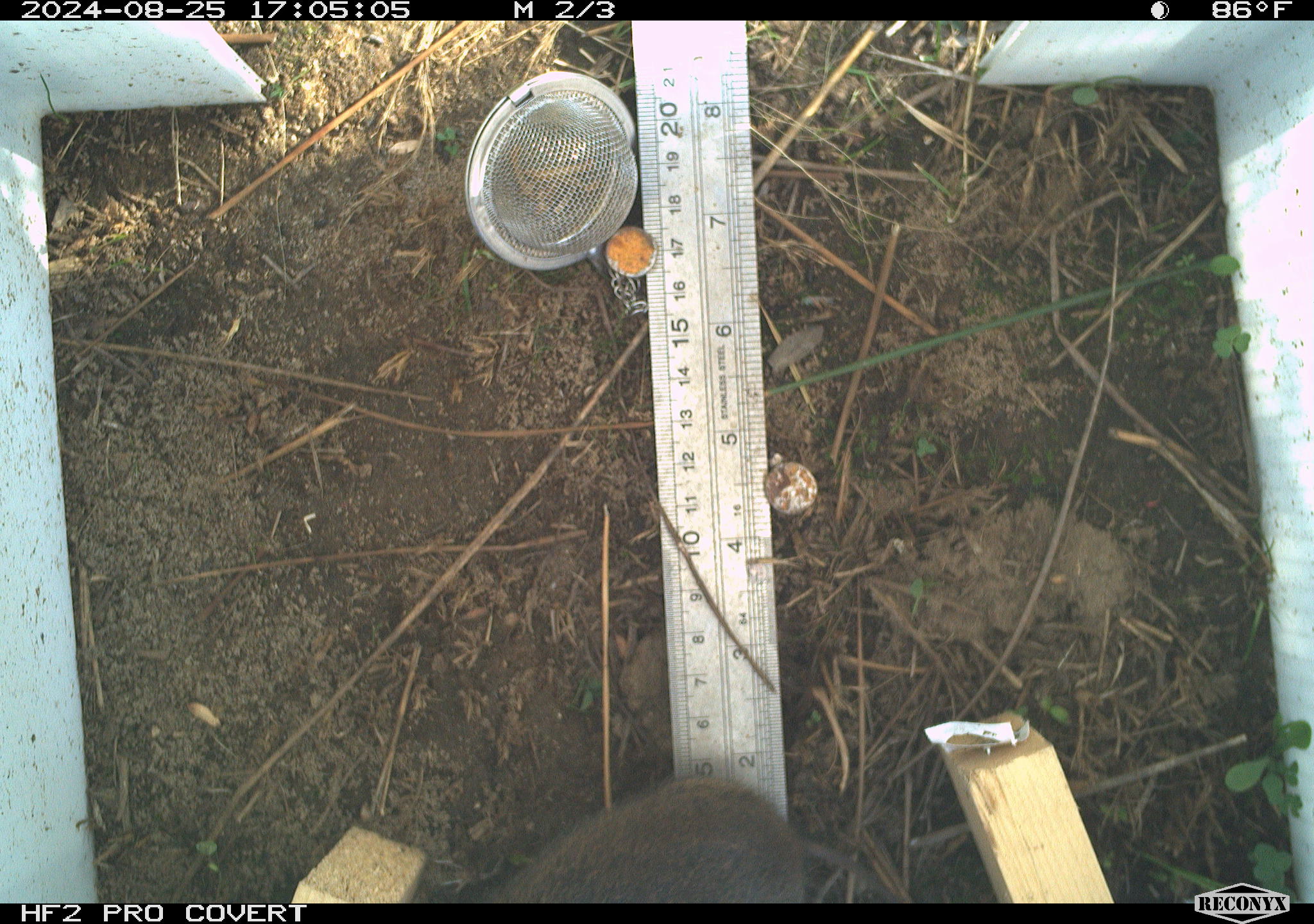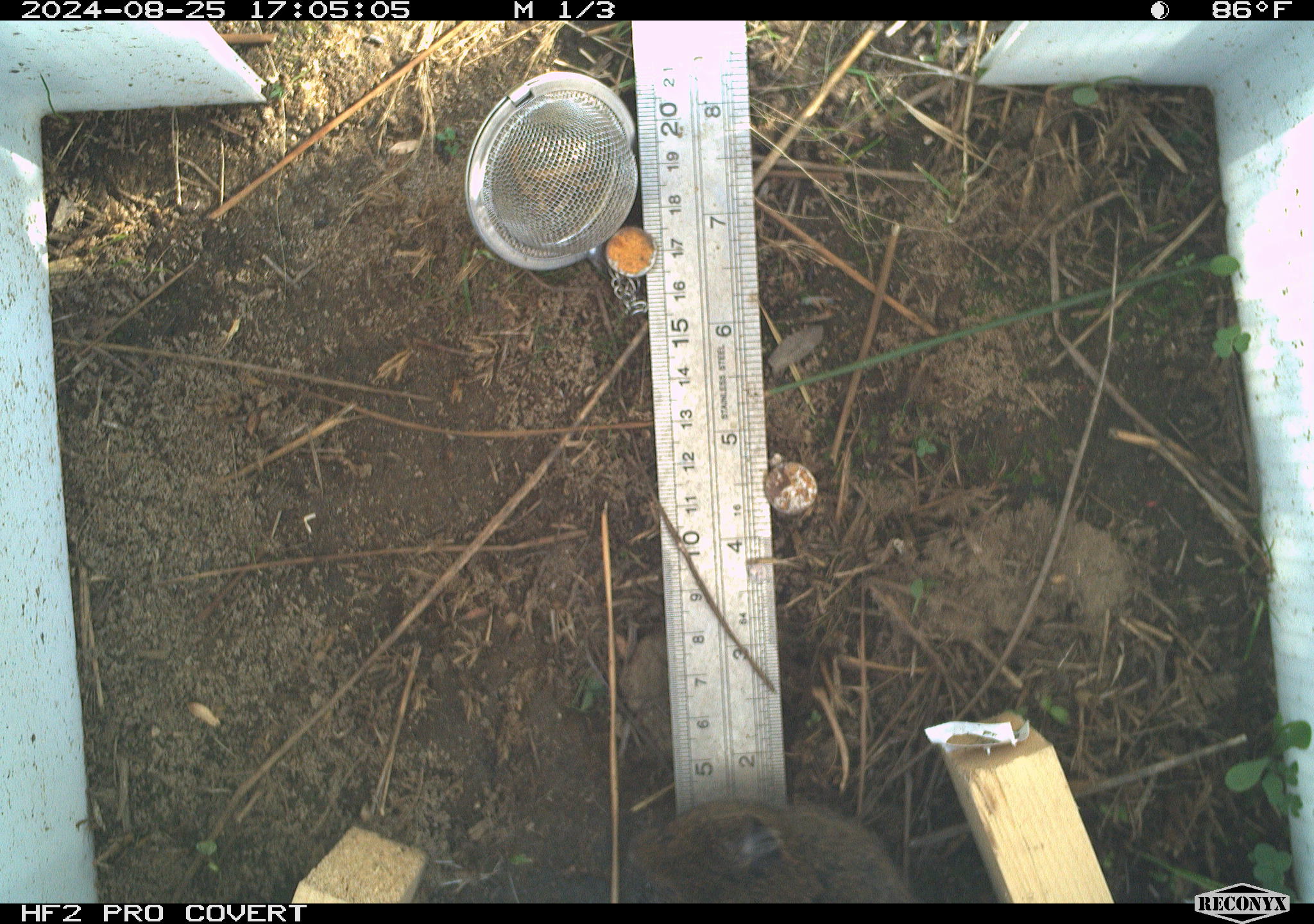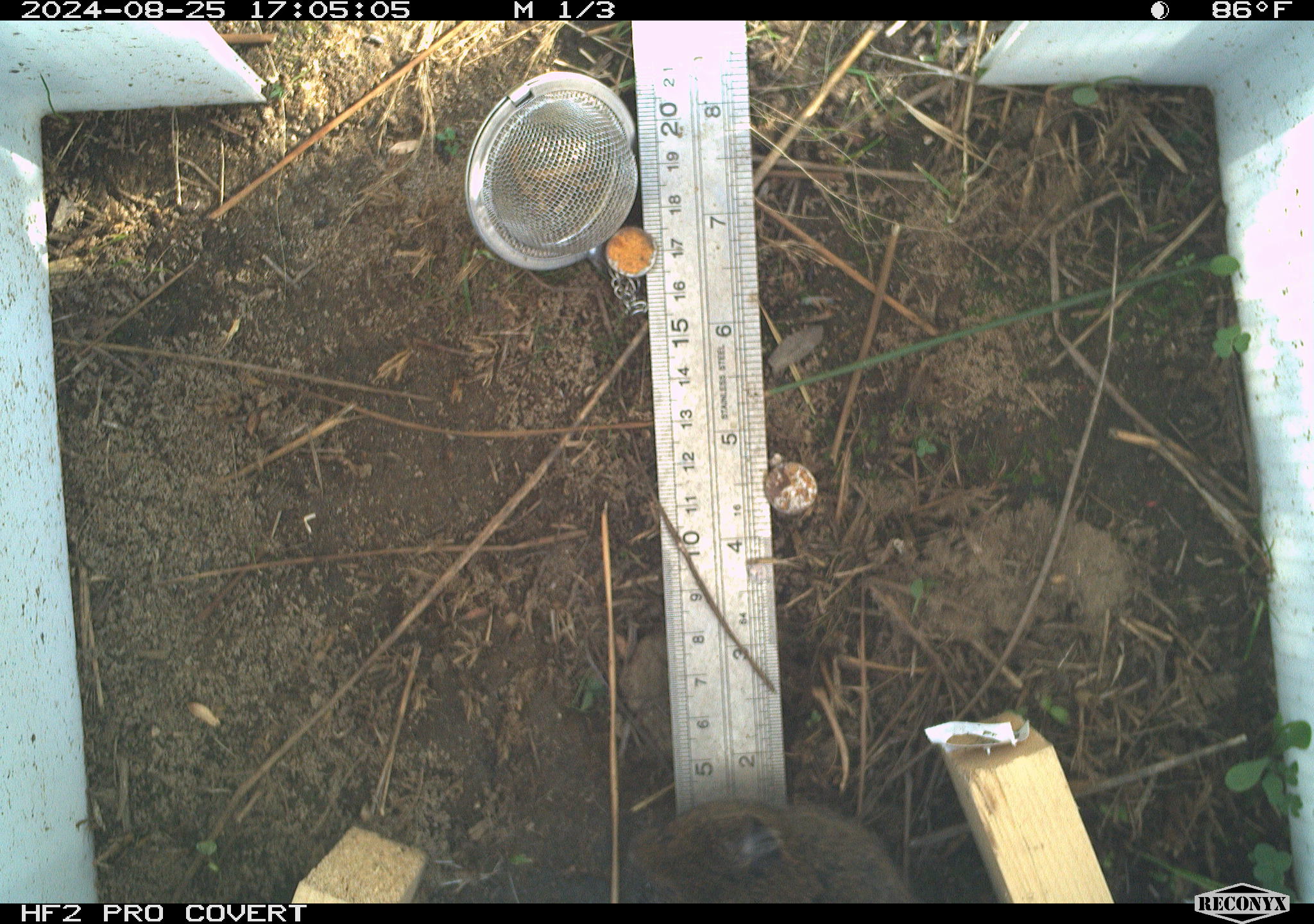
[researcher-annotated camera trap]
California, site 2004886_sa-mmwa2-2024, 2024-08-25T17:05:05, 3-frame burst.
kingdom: Animalia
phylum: Chordata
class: Mammalia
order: Rodentia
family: Cricetidae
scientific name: Arvicolinae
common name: voles, lemmings, and muskrats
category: arvicolinae subfamily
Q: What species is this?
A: Arvicolinae subfamily (voles, lemmings, and muskrats) (Arvicolinae).